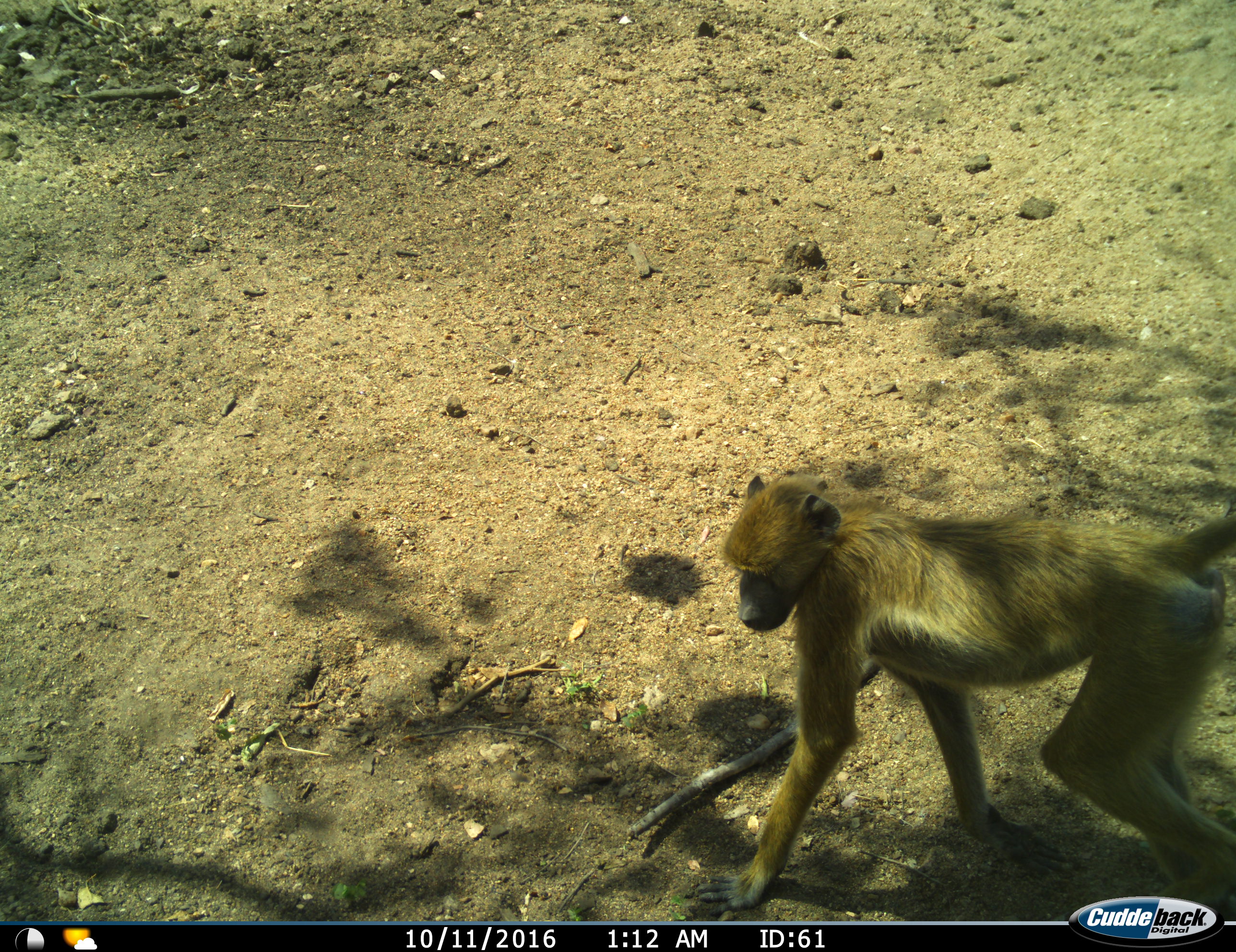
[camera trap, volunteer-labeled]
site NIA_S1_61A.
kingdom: Animalia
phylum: Chordata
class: Mammalia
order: Primates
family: Cercopithecidae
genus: Papio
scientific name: Papio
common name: baboon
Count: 1.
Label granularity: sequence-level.